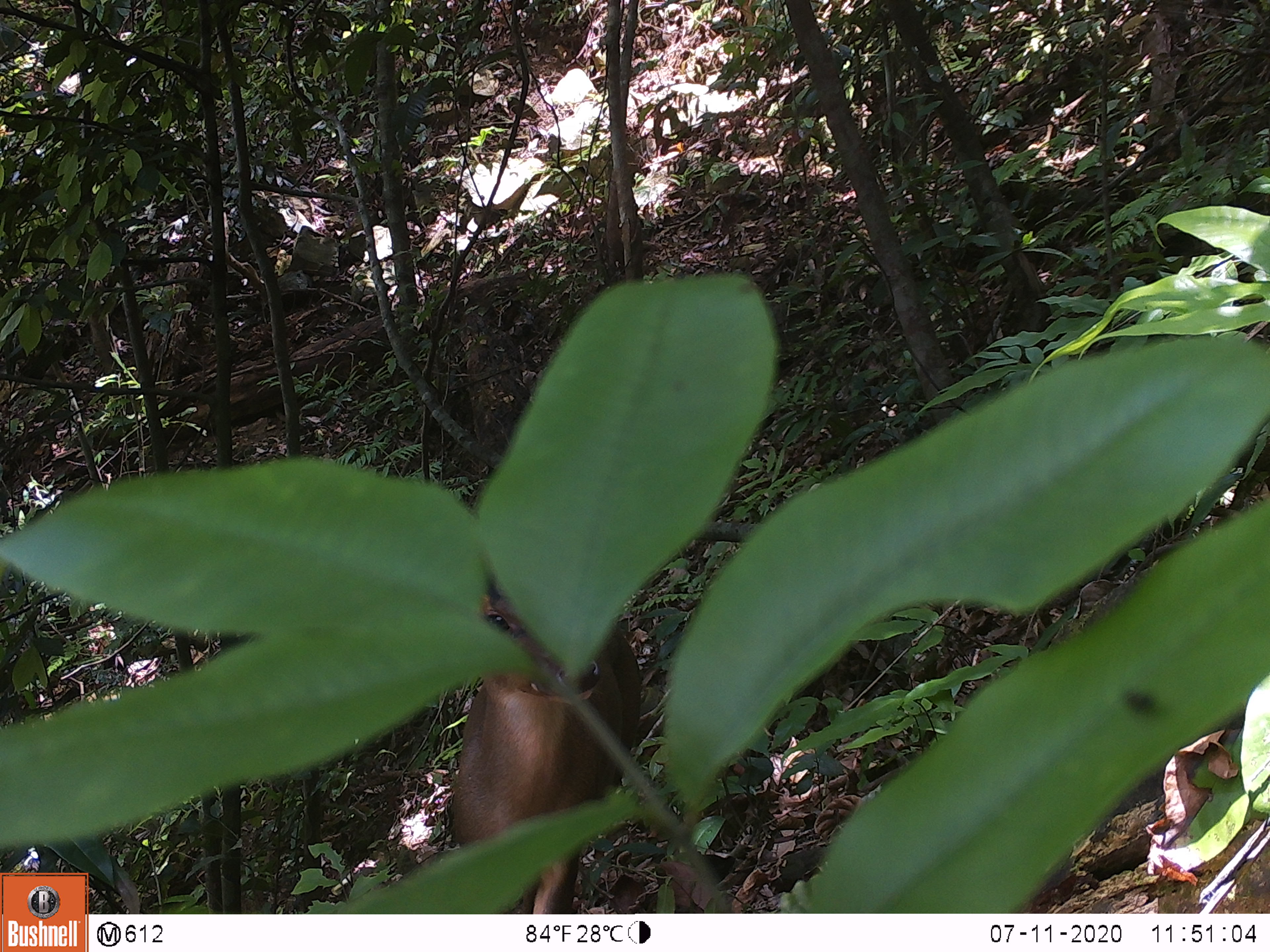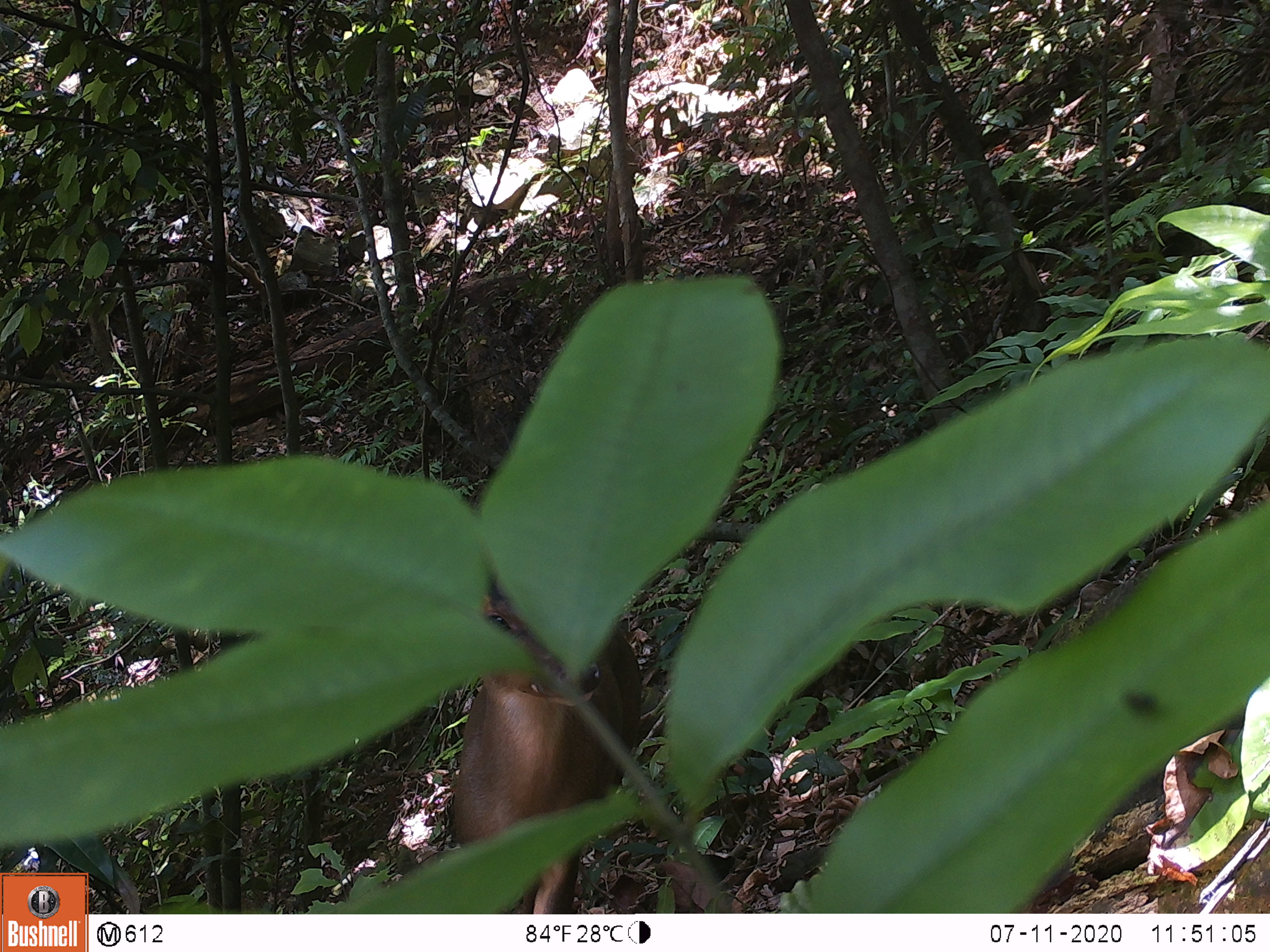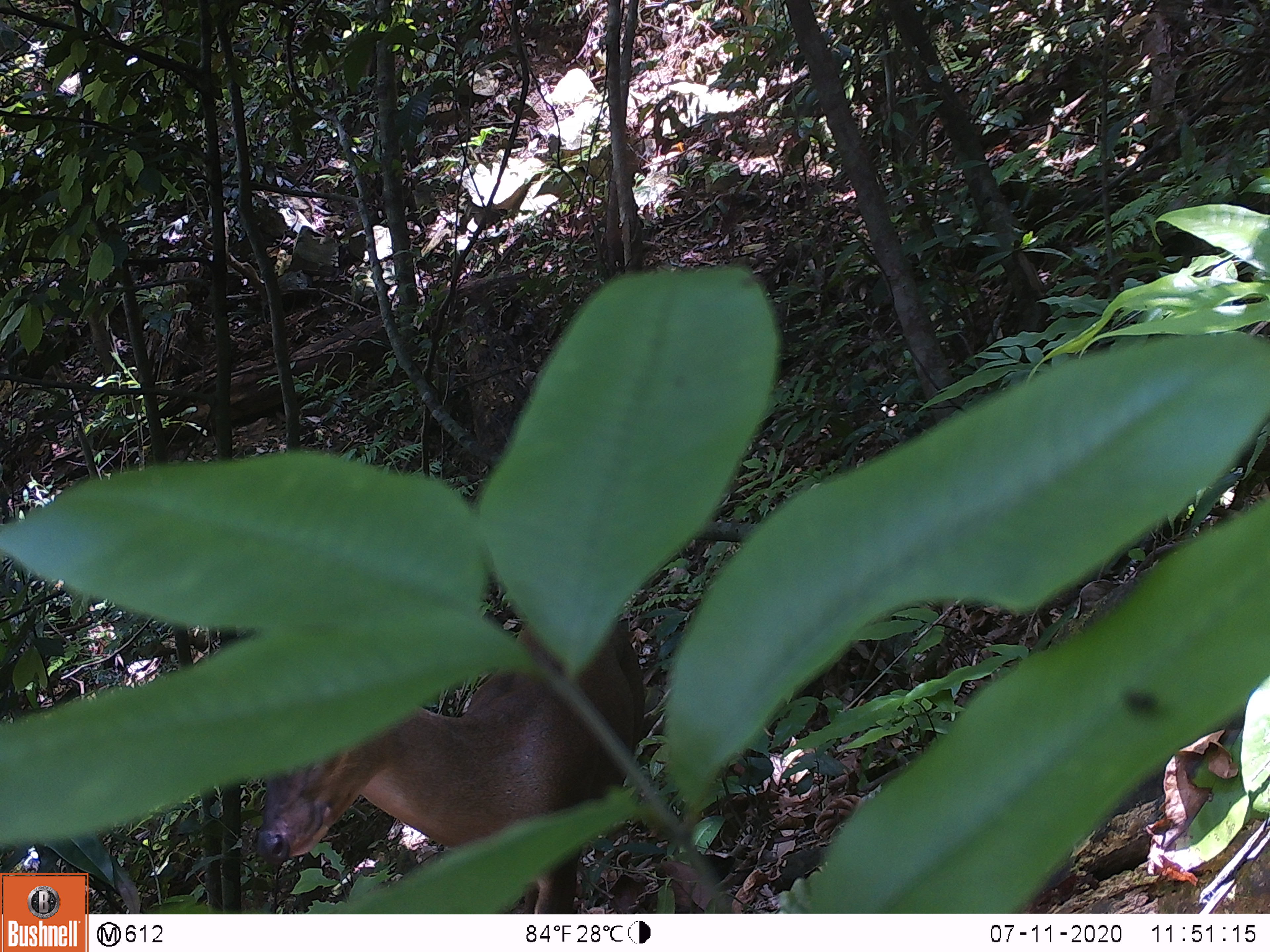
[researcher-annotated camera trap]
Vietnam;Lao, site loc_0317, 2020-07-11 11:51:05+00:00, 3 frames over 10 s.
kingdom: Animalia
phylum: Chordata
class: Mammalia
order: Artiodactyla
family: Cervidae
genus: Muntiacus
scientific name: Muntiacus rooseveltorum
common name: roosevelt's muntjac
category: roosevelts muntjac group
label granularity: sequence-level